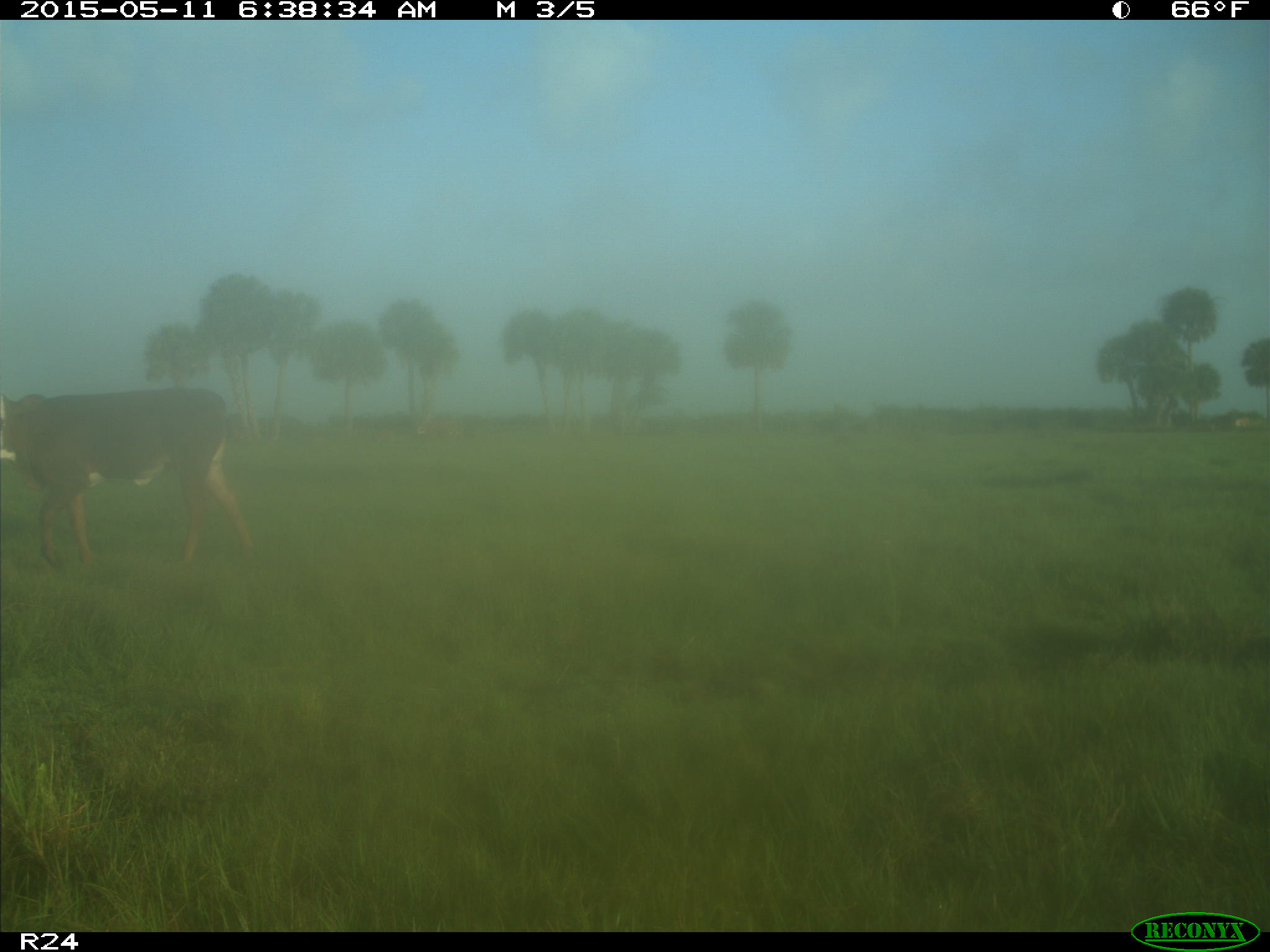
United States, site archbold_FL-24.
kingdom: Animalia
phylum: Chordata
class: Mammalia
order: Artiodactyla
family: Bovidae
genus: Bos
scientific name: Bos taurus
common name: domestic cow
Bos taurus (domestic cow).